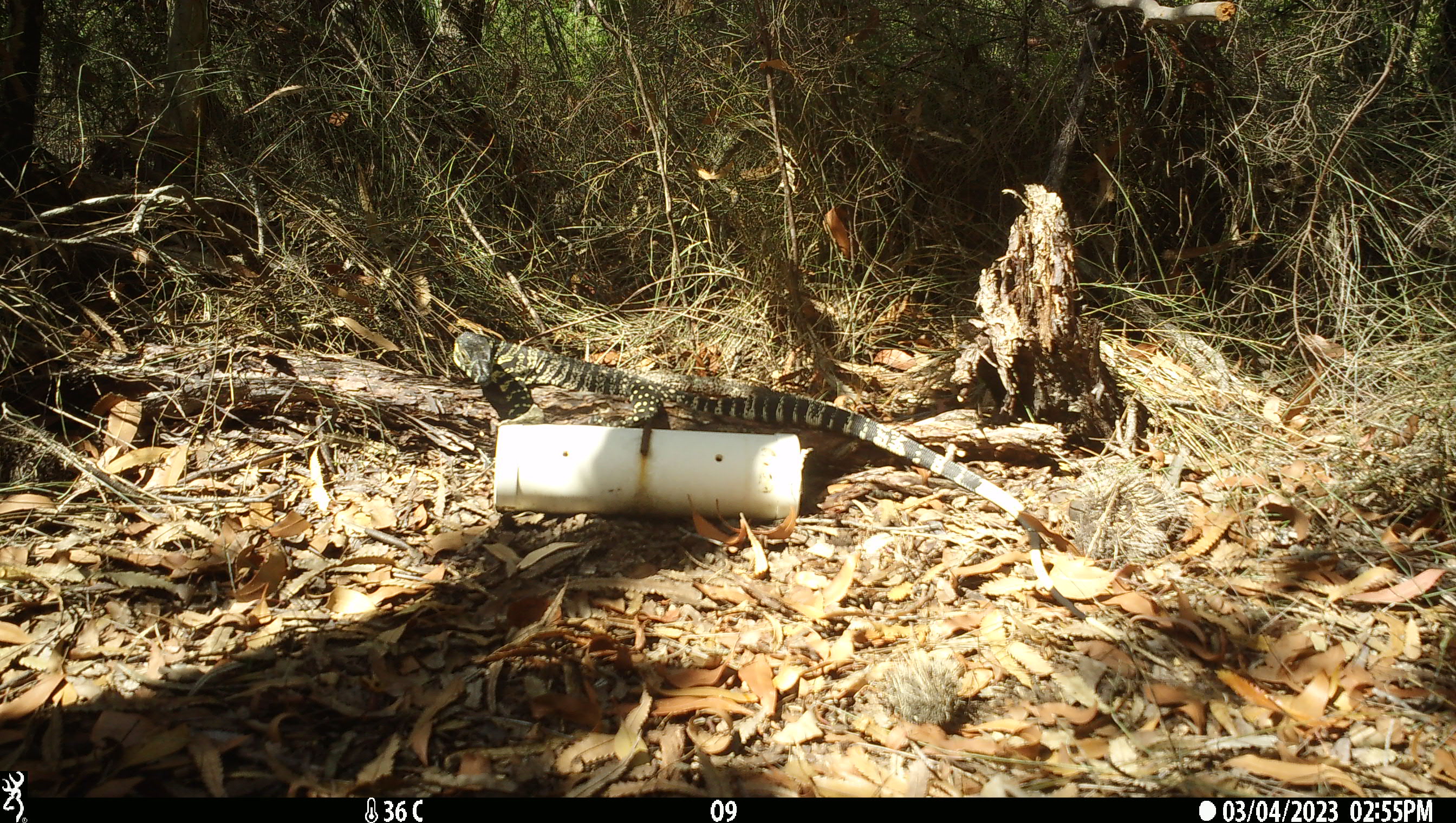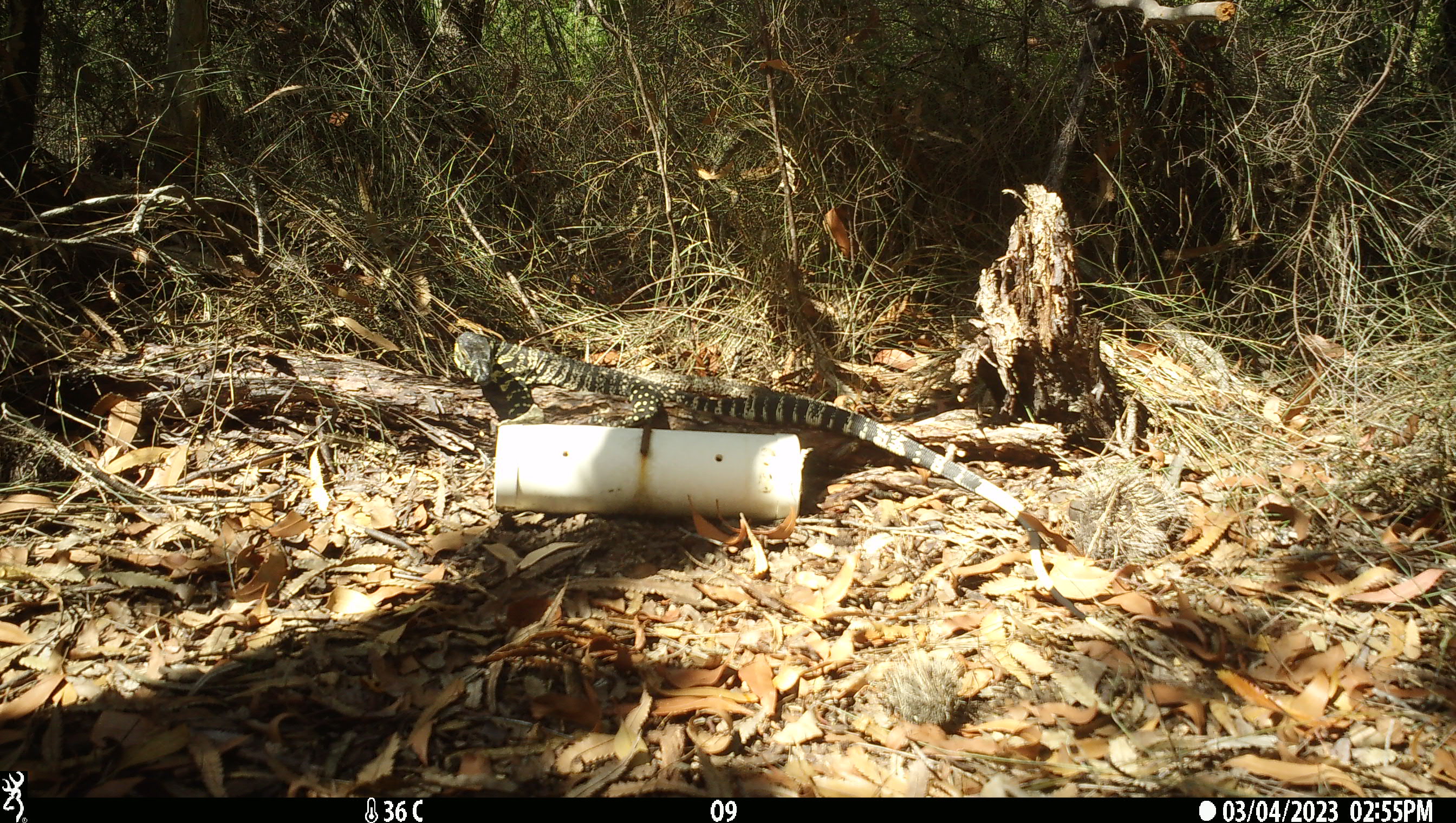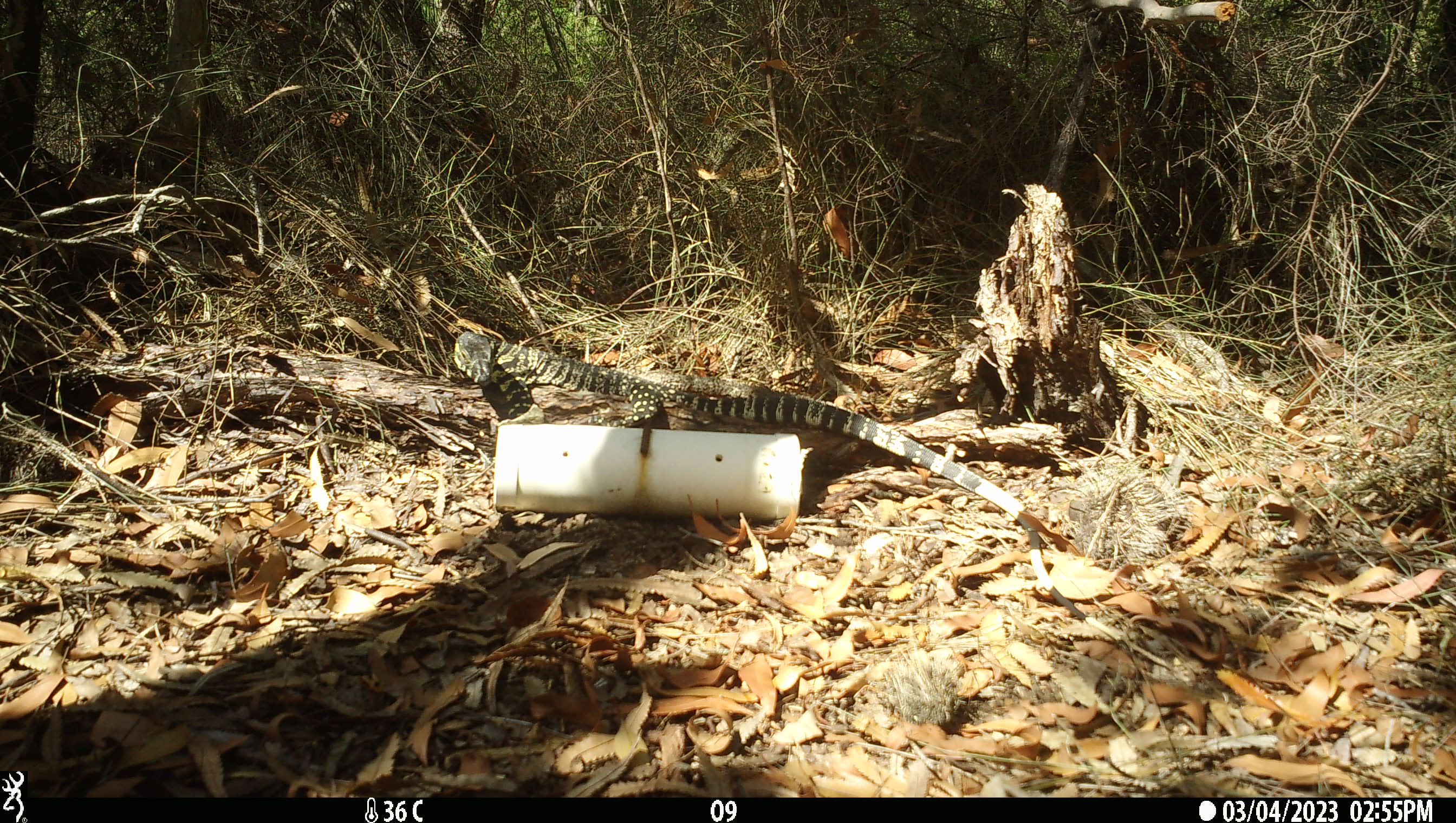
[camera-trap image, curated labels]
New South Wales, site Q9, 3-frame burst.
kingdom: Animalia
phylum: Chordata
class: Reptilia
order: Squamata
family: Varanidae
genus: Varanus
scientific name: Varanus varius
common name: lace monitor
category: goanna